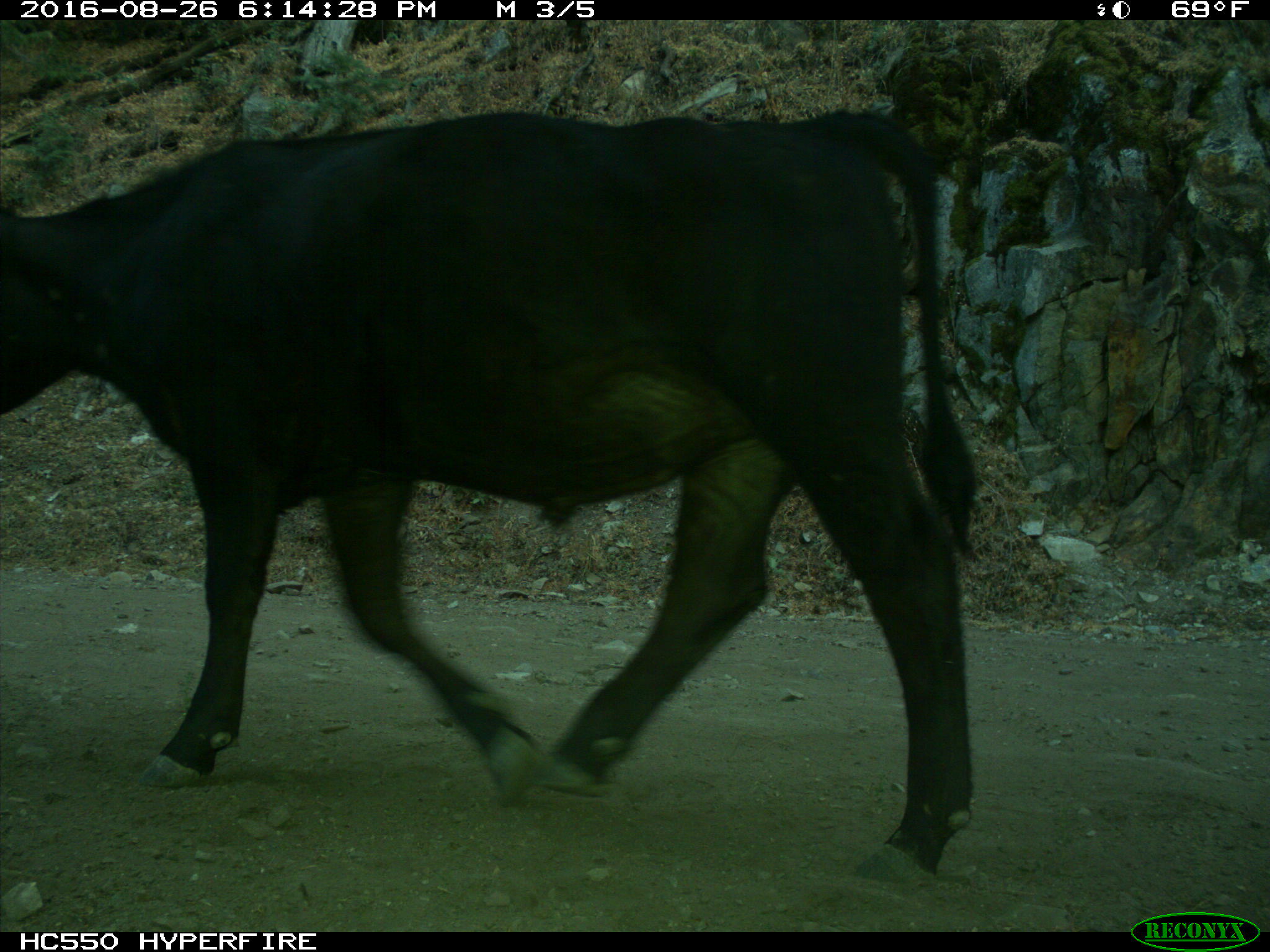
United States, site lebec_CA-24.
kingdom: Animalia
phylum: Chordata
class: Mammalia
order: Artiodactyla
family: Bovidae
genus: Bos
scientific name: Bos taurus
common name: domestic cow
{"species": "Bos taurus (domestic cow)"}